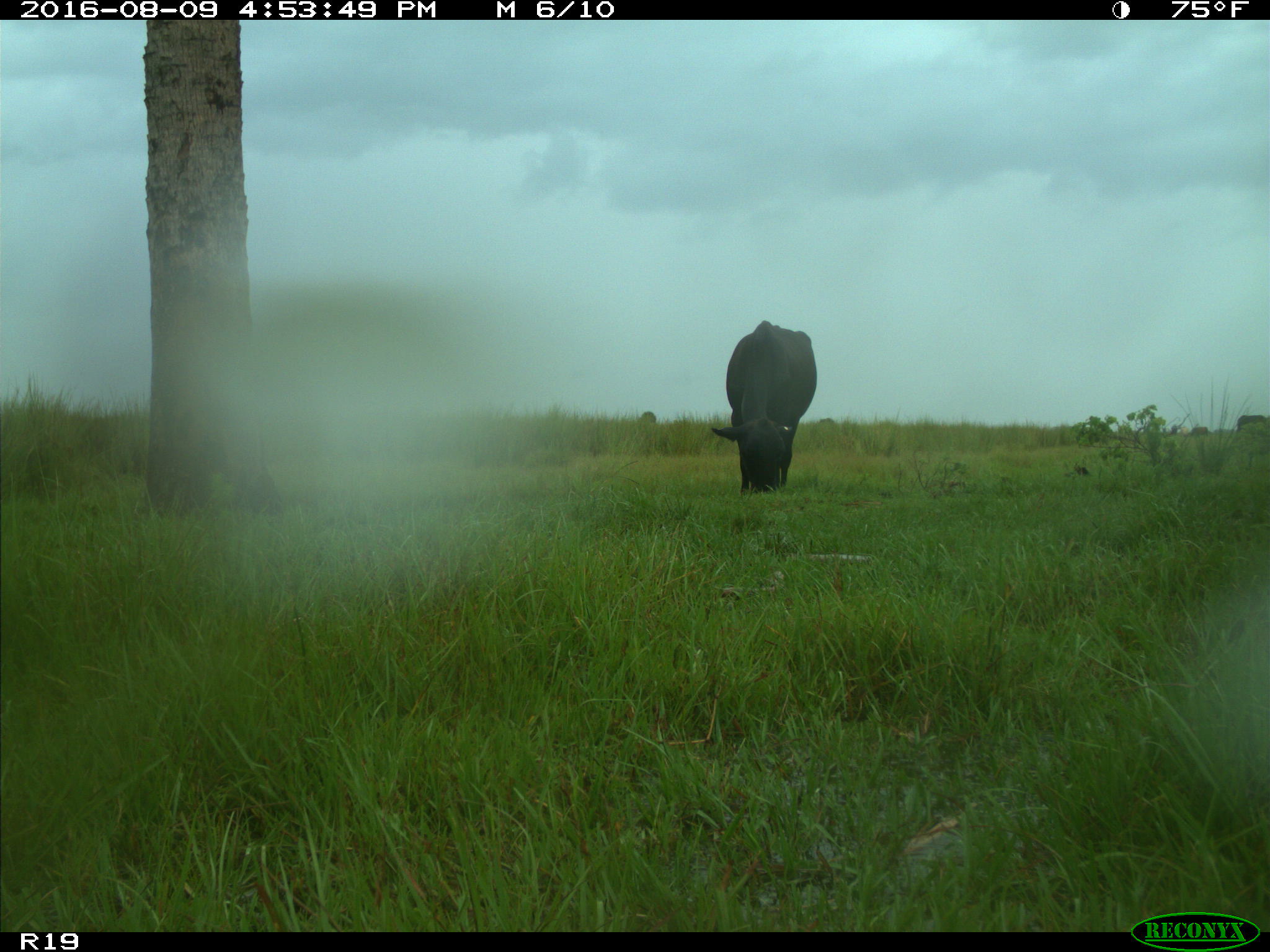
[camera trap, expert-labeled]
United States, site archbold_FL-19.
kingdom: Animalia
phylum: Chordata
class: Mammalia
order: Artiodactyla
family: Bovidae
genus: Bos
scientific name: Bos taurus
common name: domestic cow